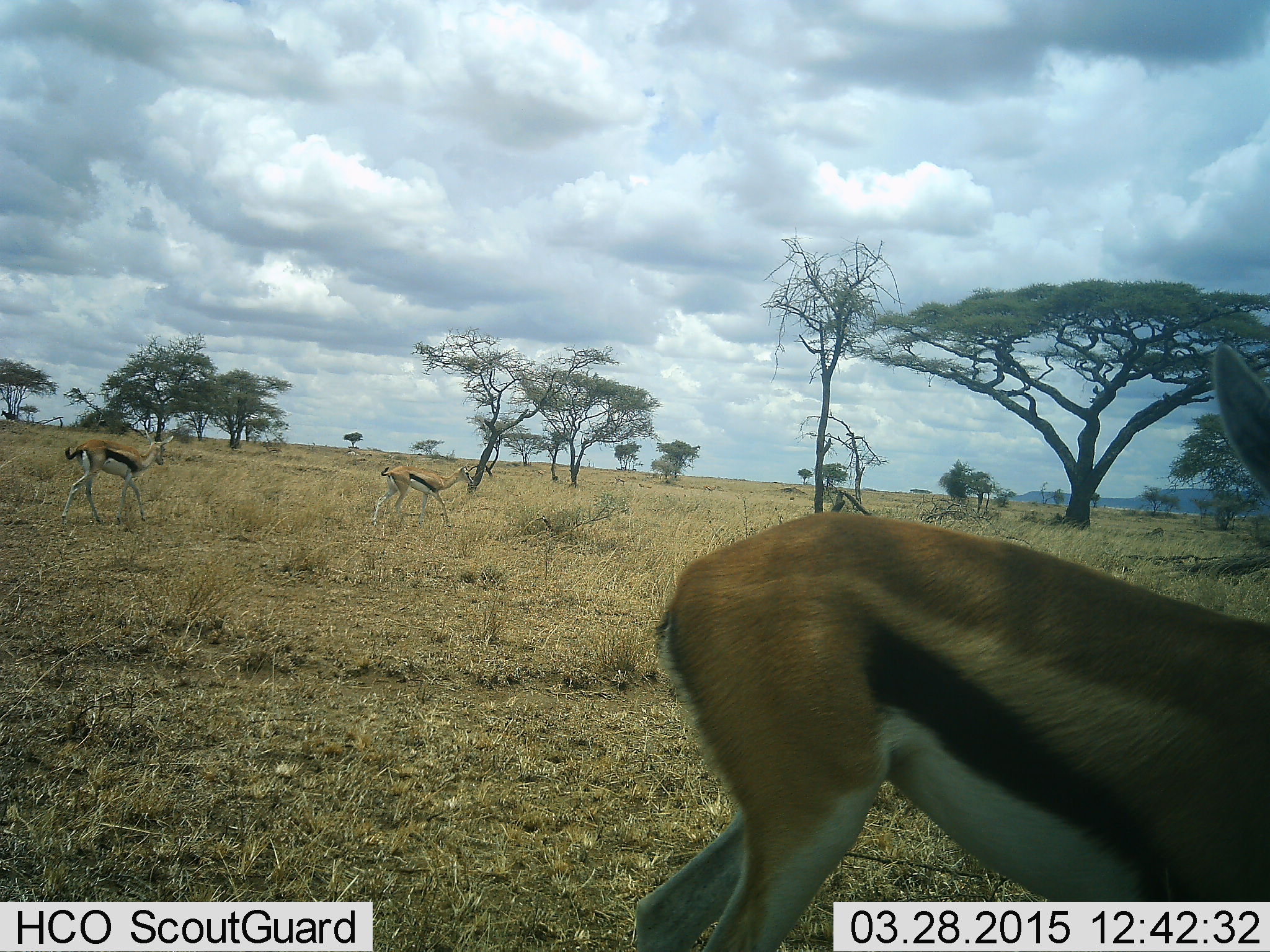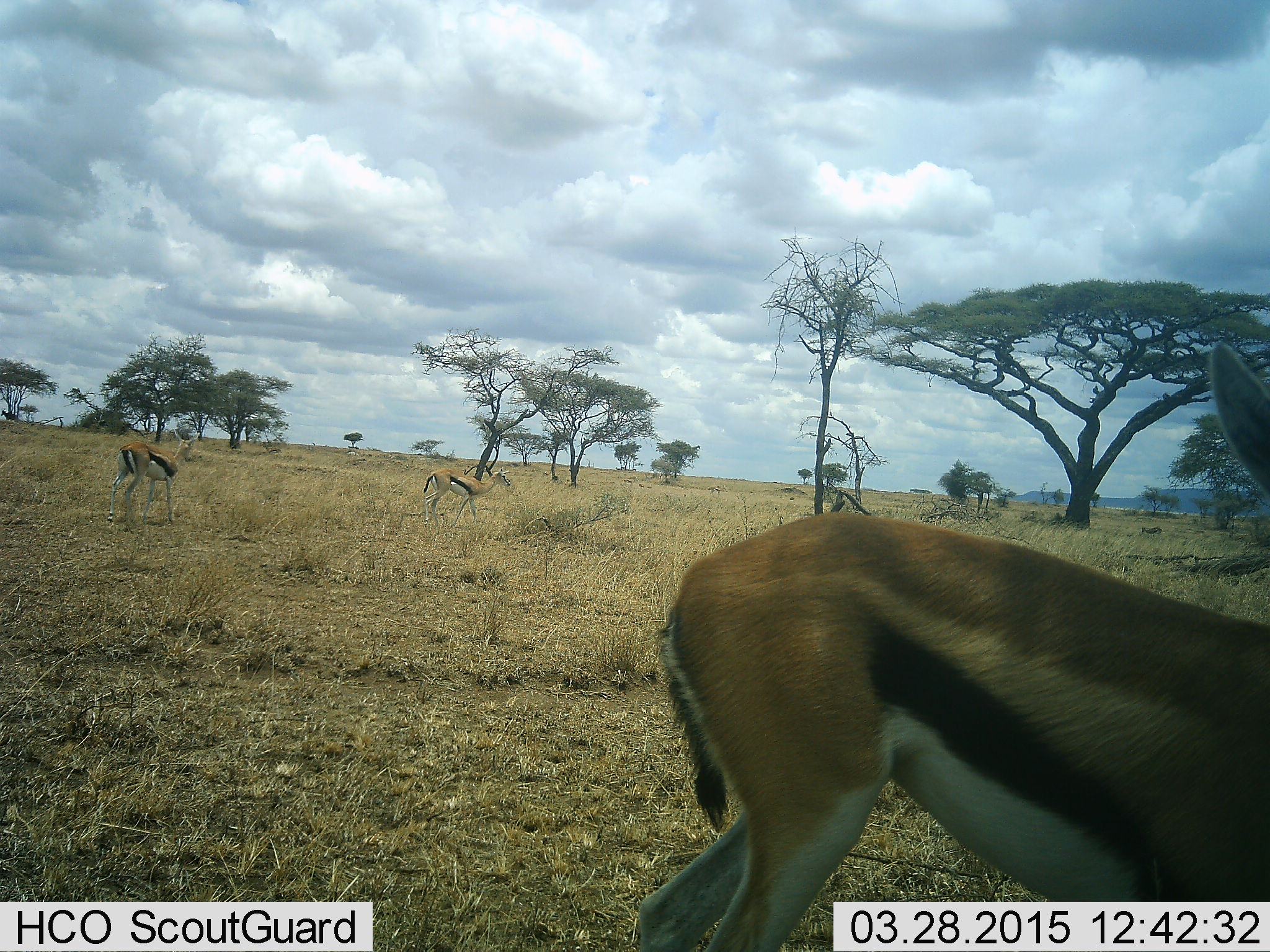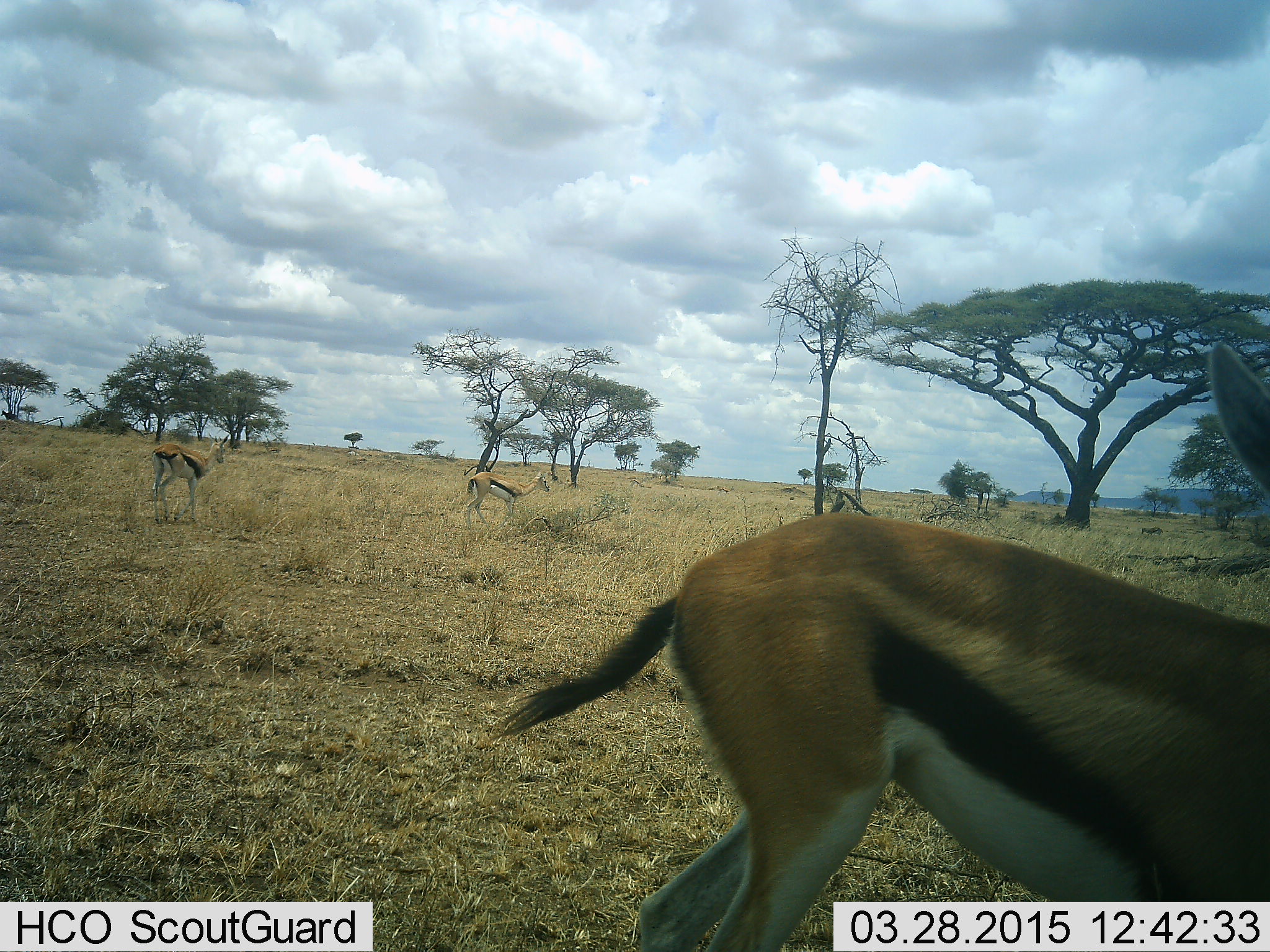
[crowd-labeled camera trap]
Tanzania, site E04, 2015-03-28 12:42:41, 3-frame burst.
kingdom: Animalia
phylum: Chordata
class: Mammalia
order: Artiodactyla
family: Bovidae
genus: Eudorcas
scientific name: Eudorcas thomsonii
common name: thomson's gazelle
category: gazellethomsons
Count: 3.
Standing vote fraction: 50%.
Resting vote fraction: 0%.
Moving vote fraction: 80%.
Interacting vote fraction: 0%.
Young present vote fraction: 0%.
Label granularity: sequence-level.